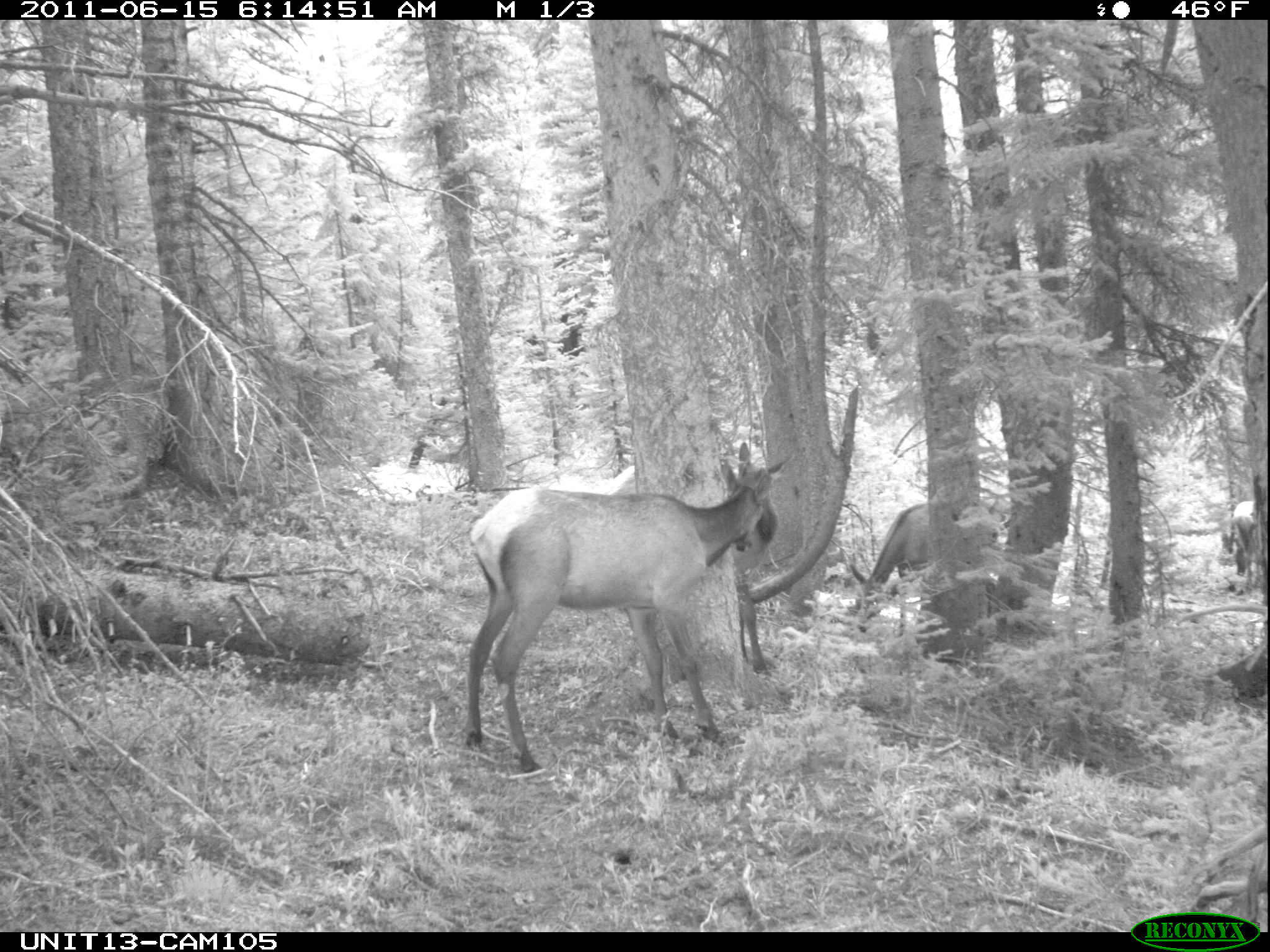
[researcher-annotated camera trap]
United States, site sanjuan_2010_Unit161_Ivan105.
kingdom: Animalia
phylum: Chordata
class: Mammalia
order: Artiodactyla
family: Cervidae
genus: Cervus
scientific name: Cervus elaphus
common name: red deer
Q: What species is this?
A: Cervus elaphus (red deer).